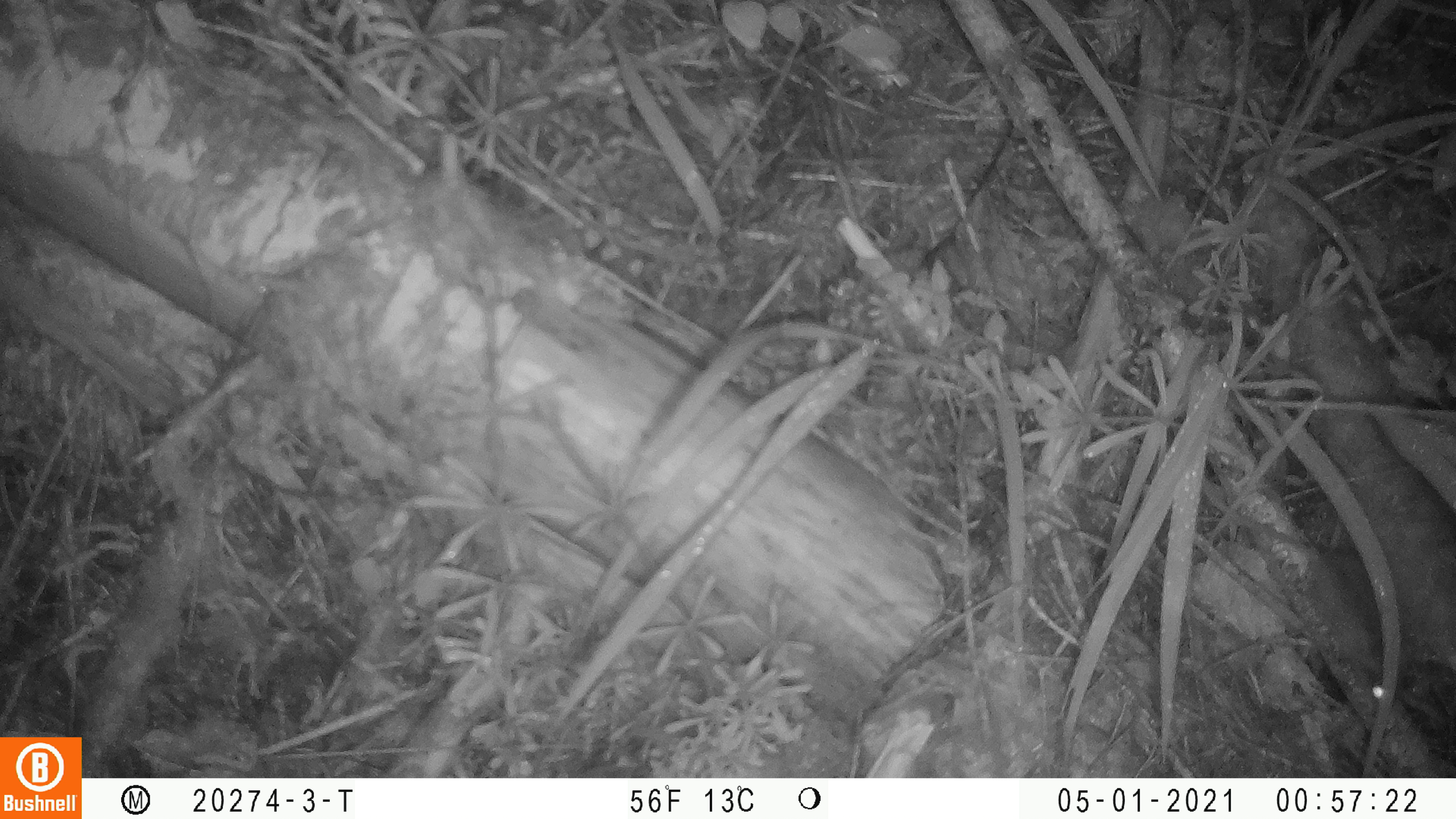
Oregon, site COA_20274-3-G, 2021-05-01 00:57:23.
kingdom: Animalia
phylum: Chordata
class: Mammalia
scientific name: Mammalia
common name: small mammal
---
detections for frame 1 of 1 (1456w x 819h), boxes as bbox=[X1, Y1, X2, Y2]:
small mammal: bbox=[1200, 480, 1418, 709]